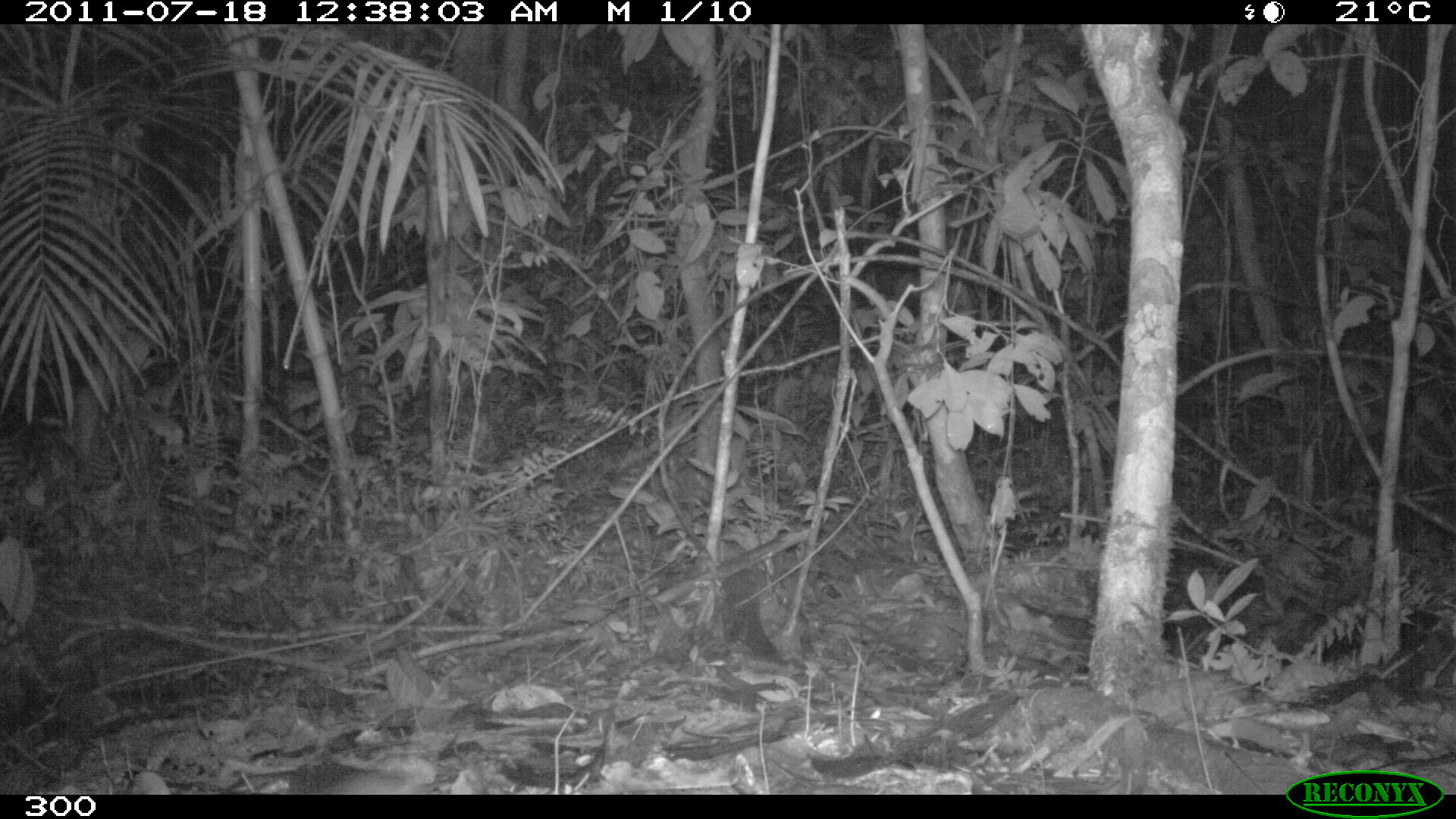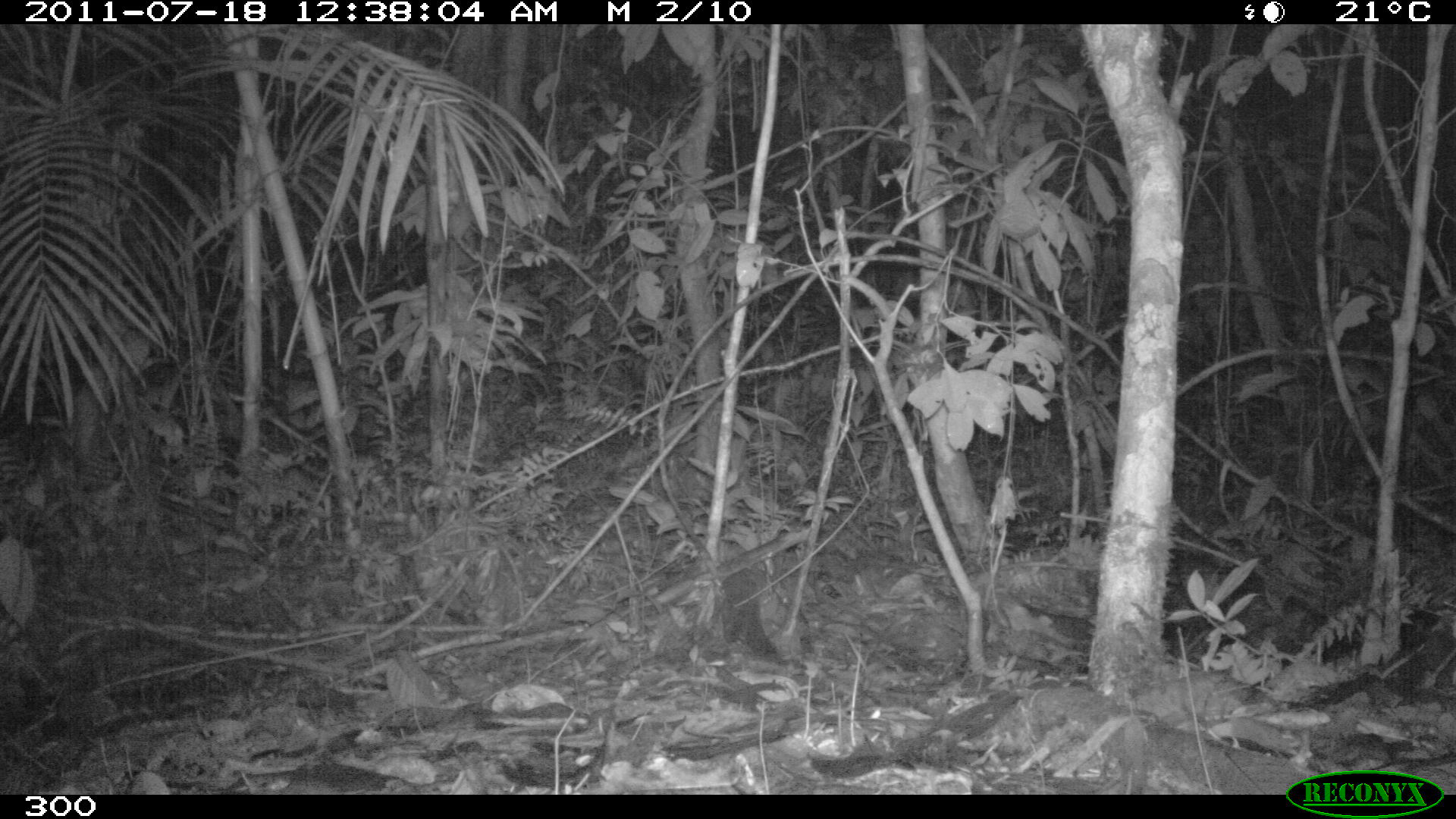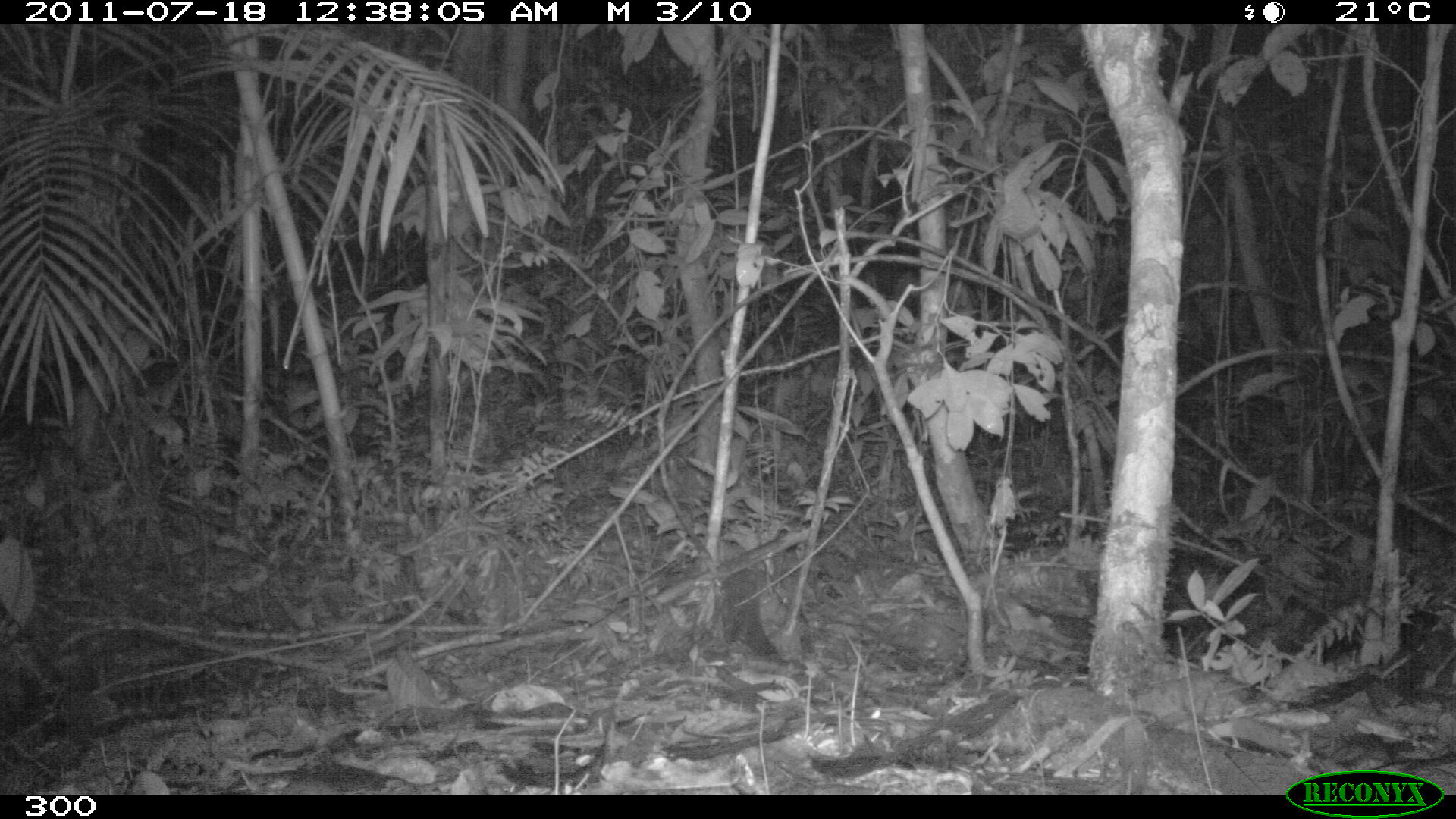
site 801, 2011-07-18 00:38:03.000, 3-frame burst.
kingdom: Animalia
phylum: Chordata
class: Mammalia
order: Rodentia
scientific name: Rodentia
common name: rodents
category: unknown rodent